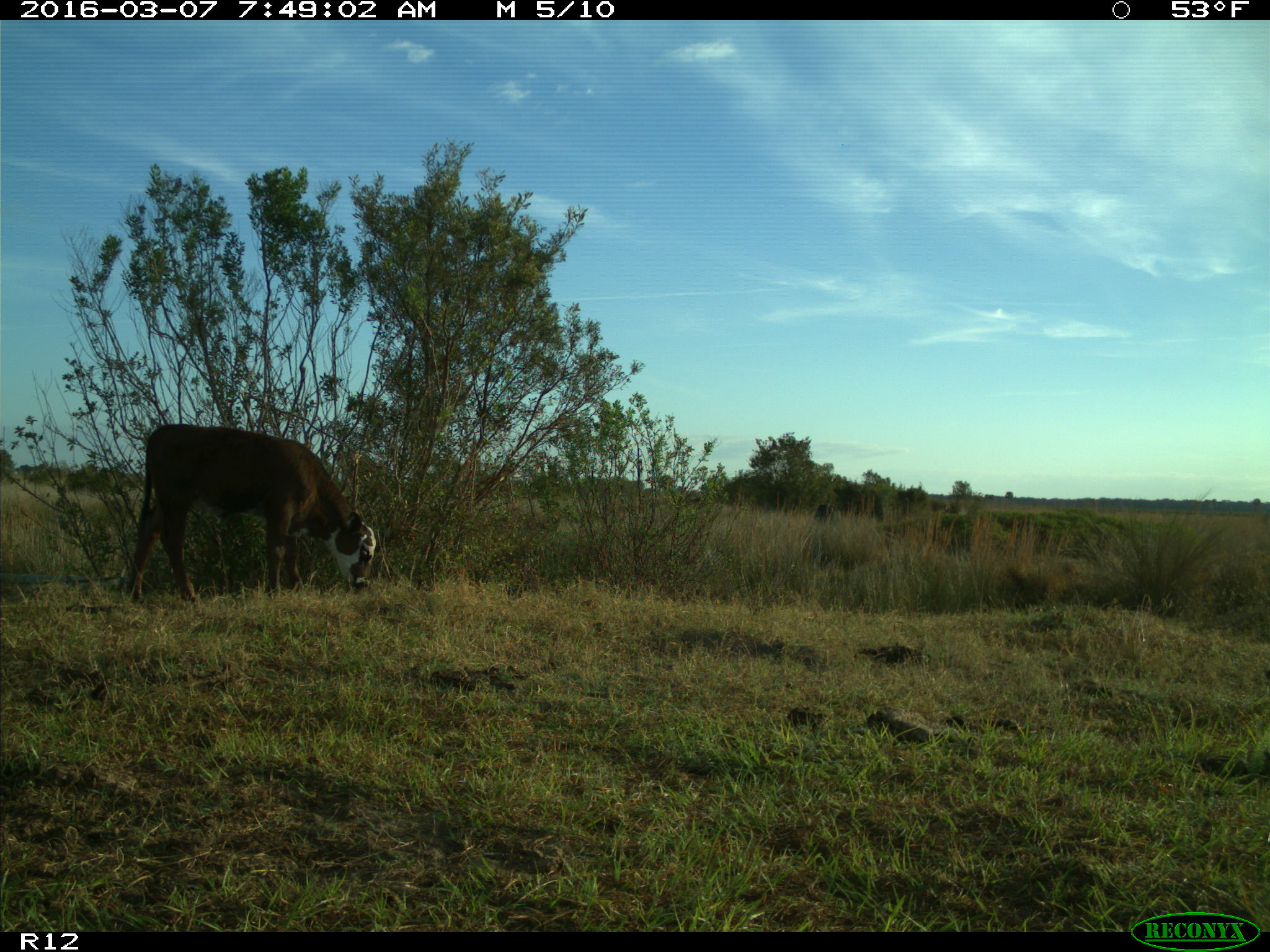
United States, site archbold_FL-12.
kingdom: Animalia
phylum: Chordata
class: Mammalia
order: Artiodactyla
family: Bovidae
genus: Bos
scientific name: Bos taurus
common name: domestic cow